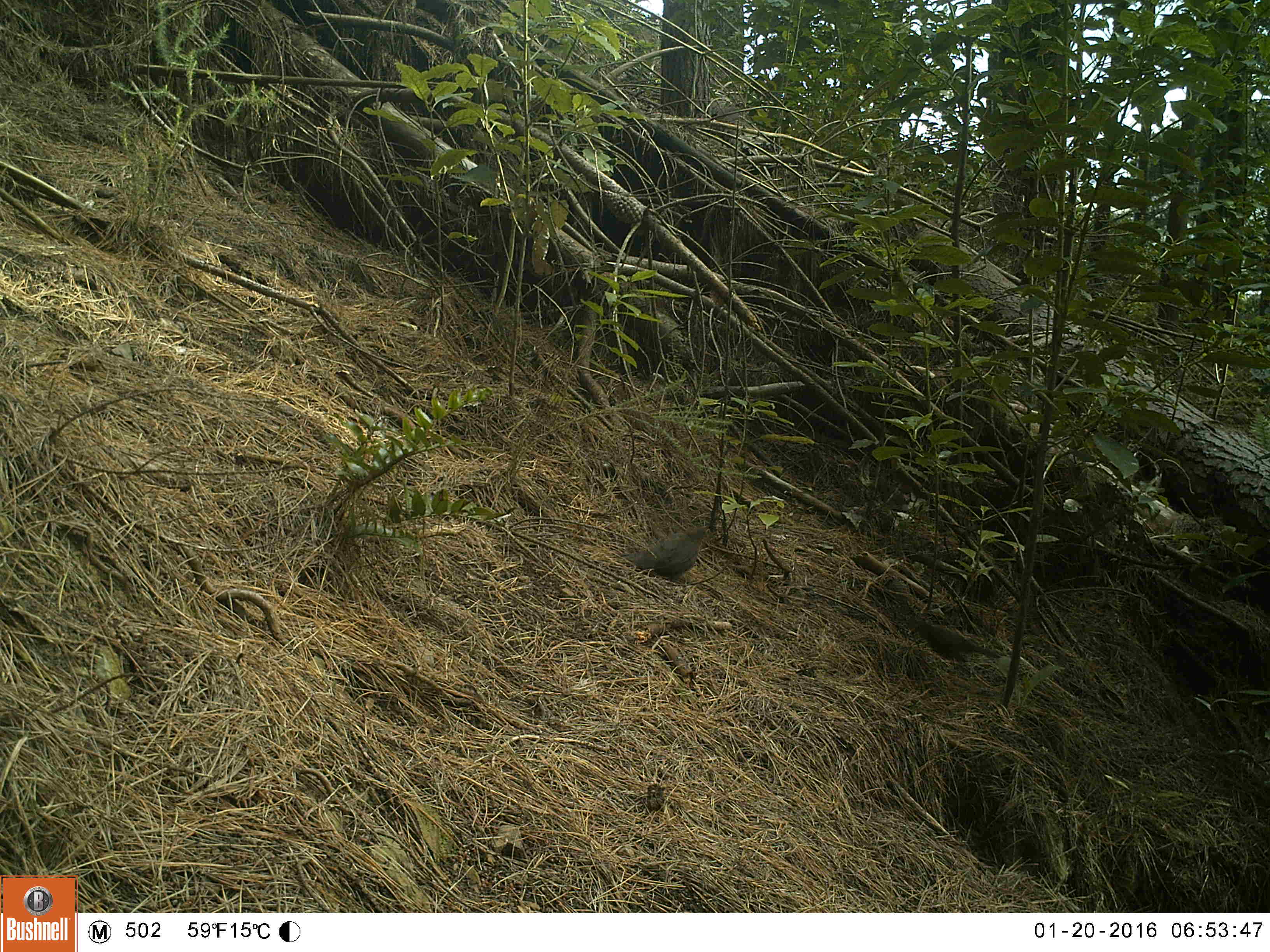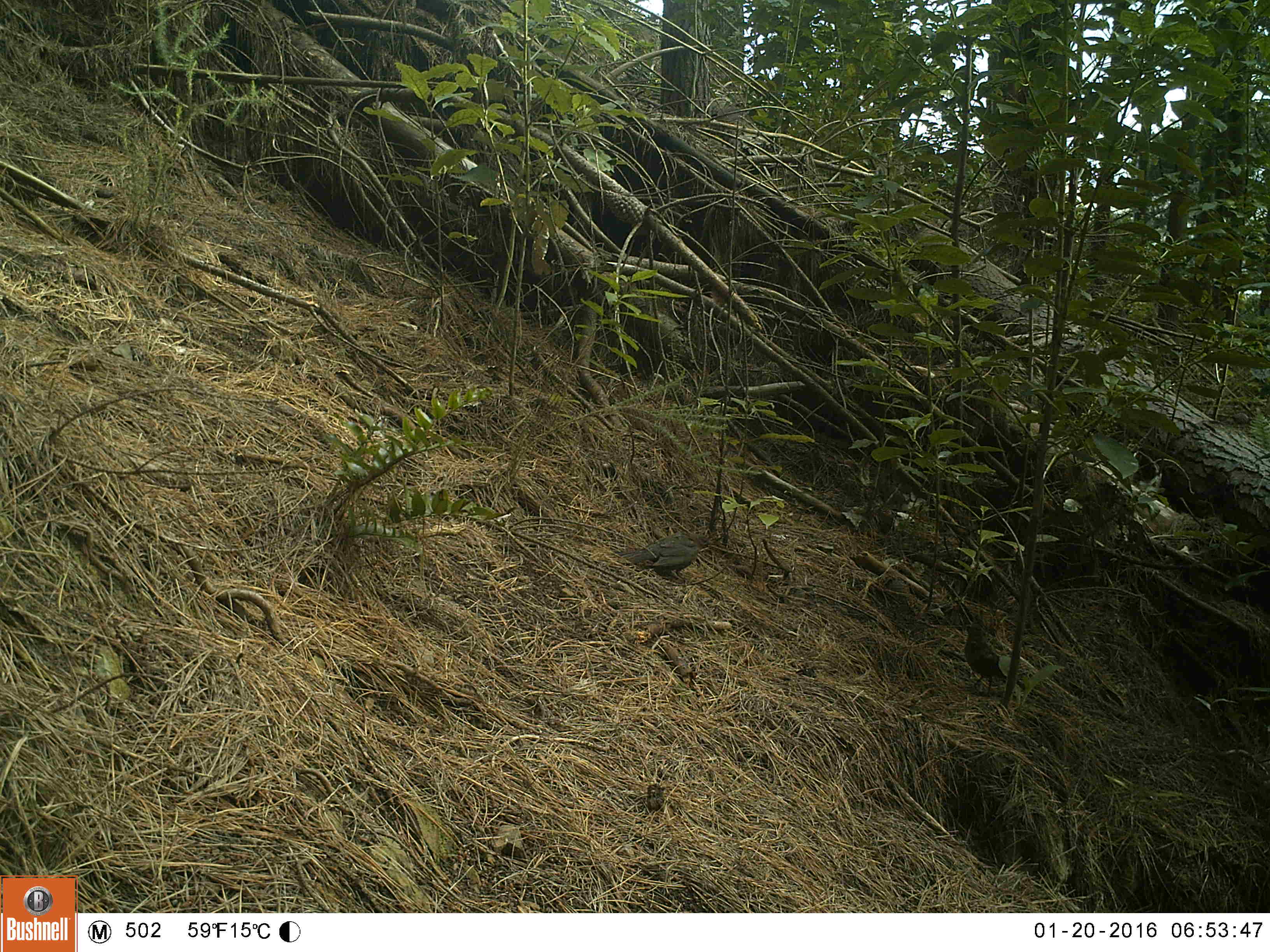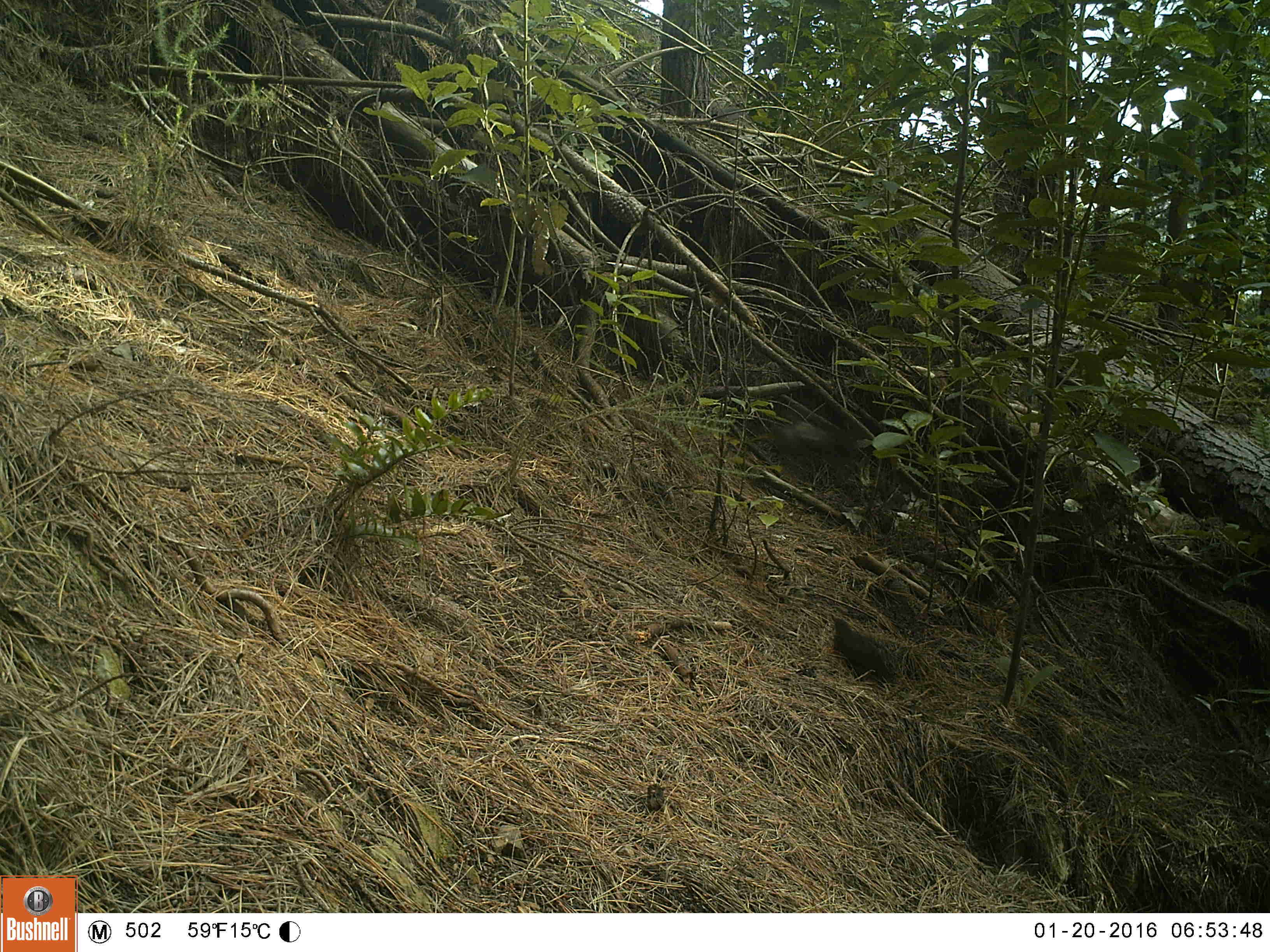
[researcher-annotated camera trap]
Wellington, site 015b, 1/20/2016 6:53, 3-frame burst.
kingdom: Animalia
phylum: Chordata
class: Aves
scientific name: Aves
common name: bird